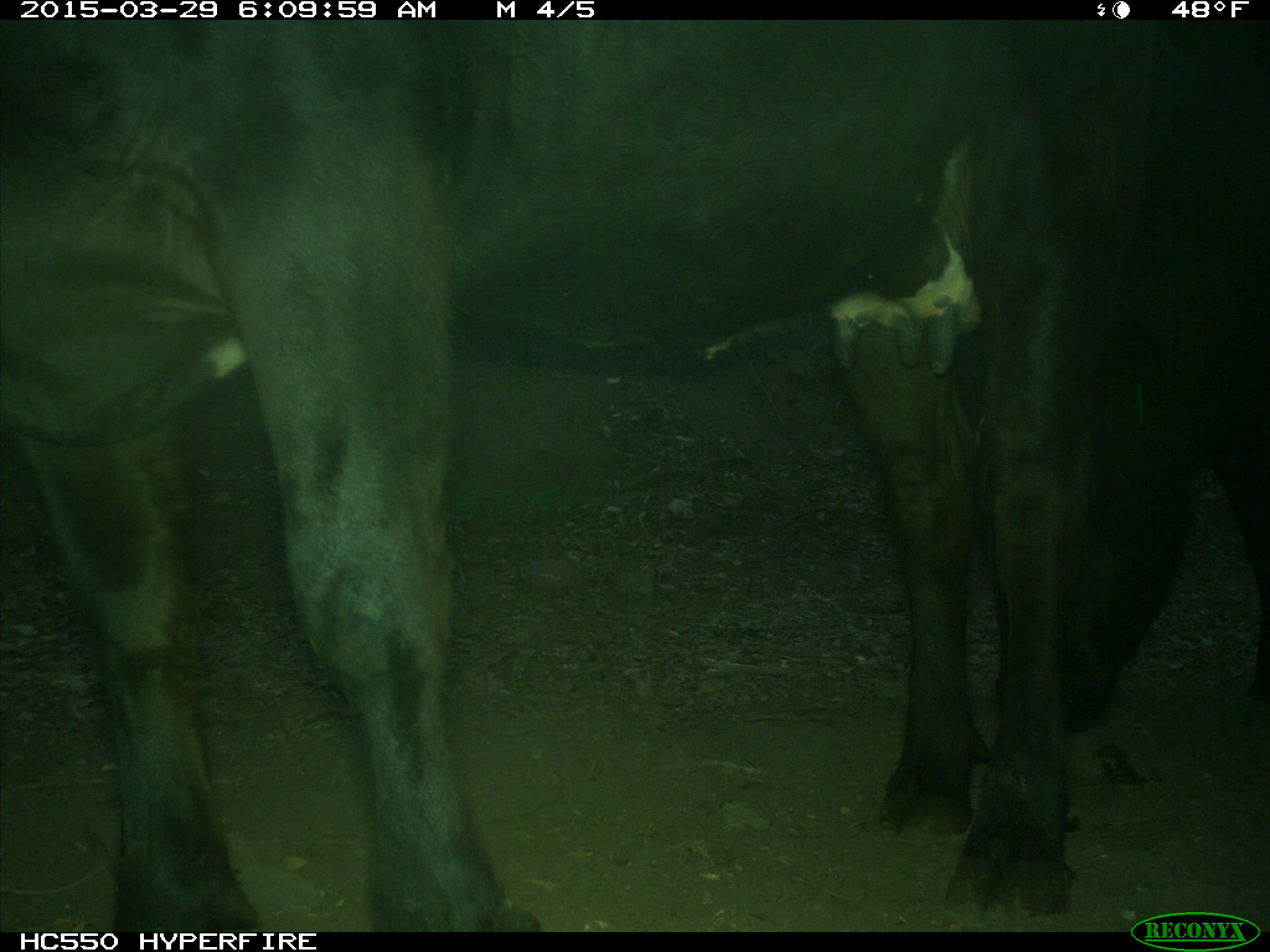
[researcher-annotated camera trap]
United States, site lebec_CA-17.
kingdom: Animalia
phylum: Chordata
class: Mammalia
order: Artiodactyla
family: Bovidae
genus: Bos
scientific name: Bos taurus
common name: domestic cow